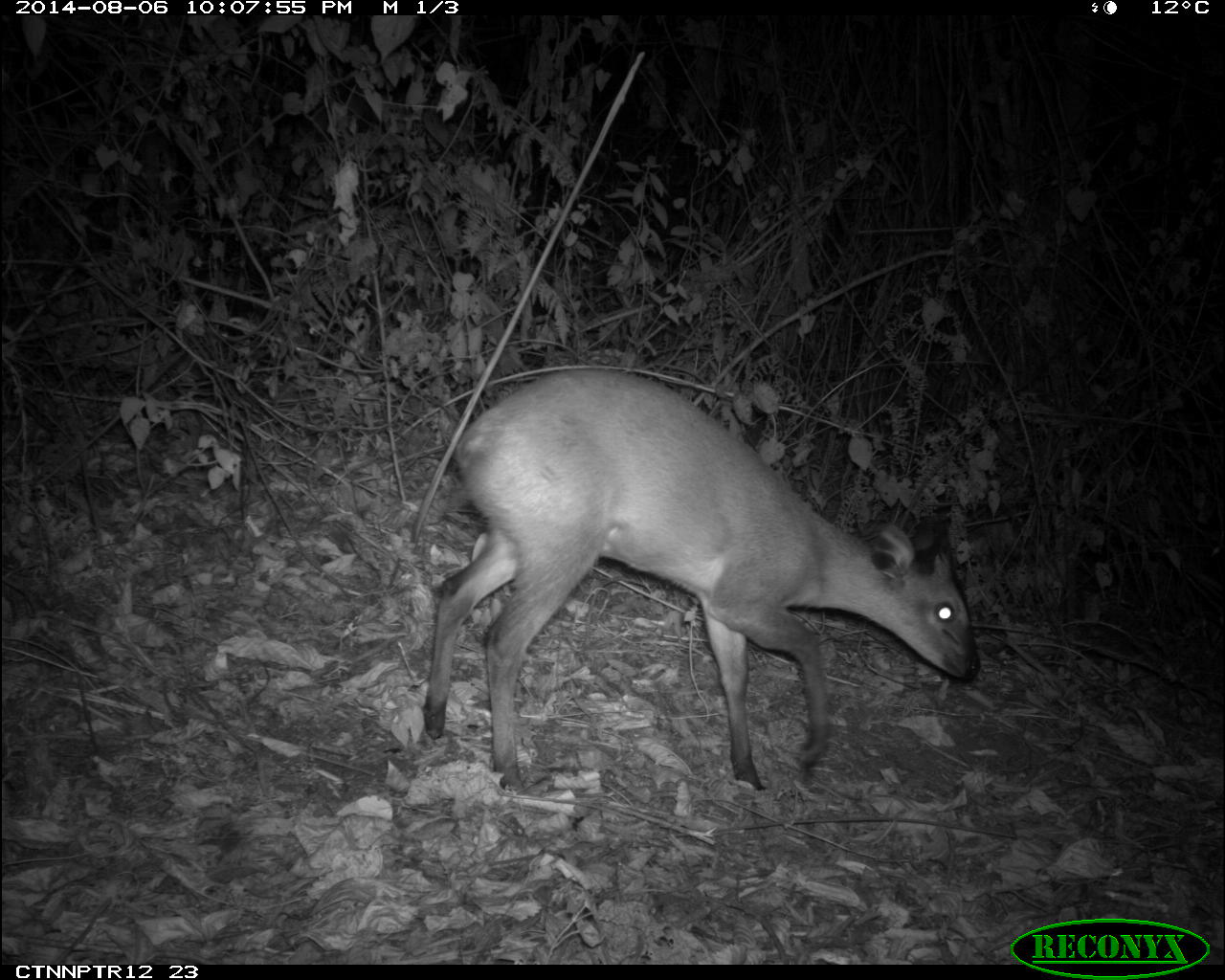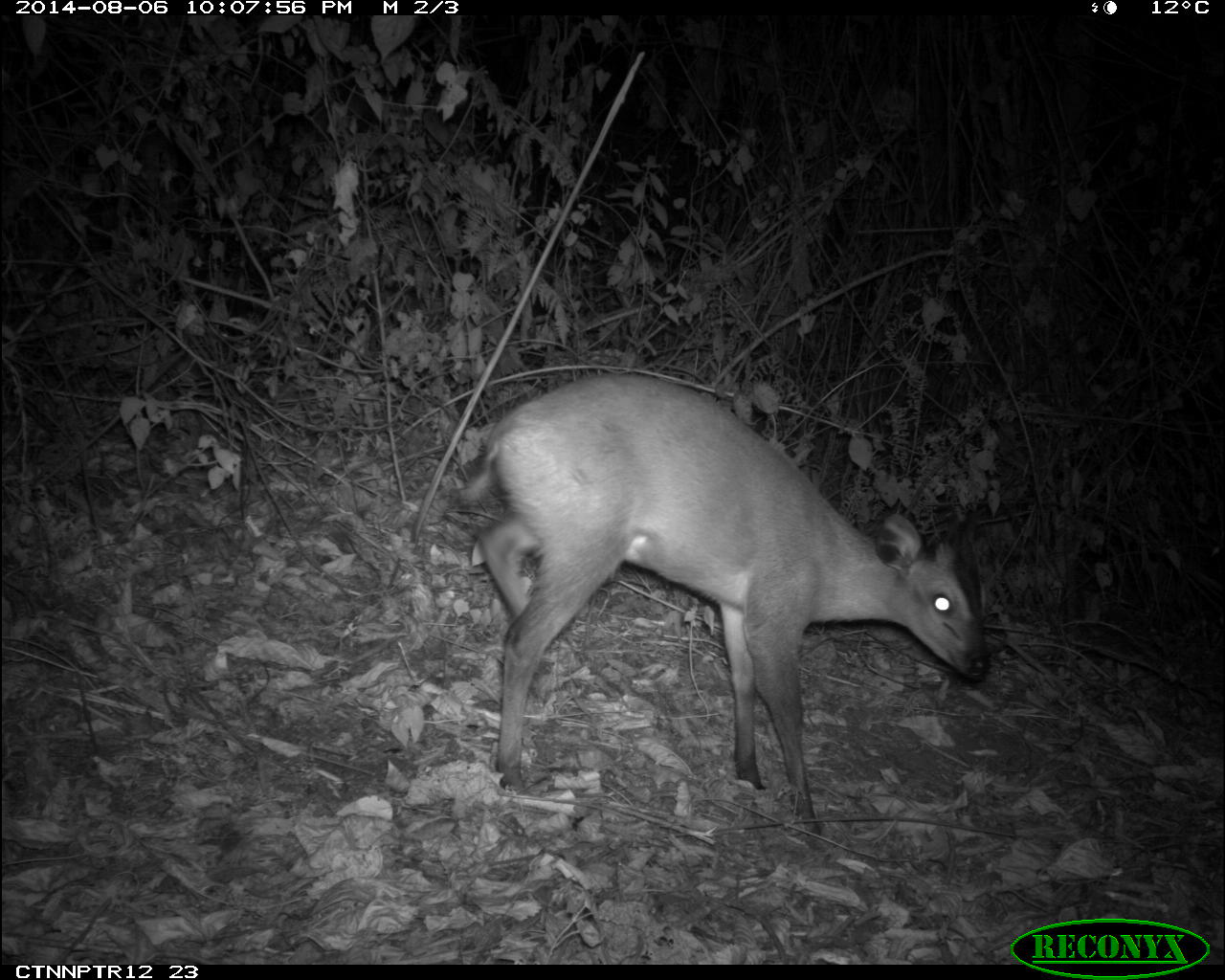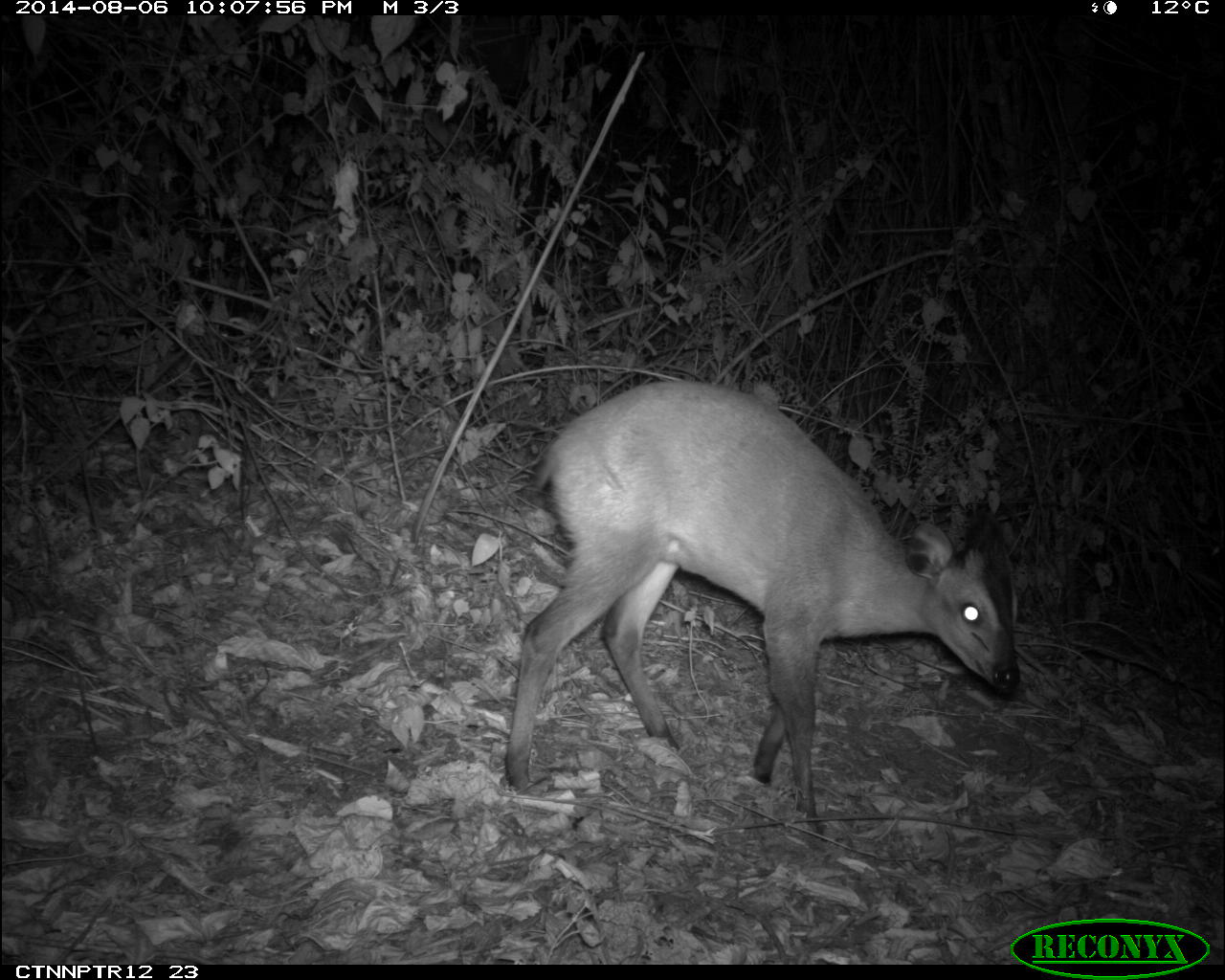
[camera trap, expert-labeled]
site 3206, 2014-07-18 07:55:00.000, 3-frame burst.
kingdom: Animalia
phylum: Chordata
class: Mammalia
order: Artiodactyla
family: Bovidae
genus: Cephalophus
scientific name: Cephalophus nigrifrons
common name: black-fronted duiker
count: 1